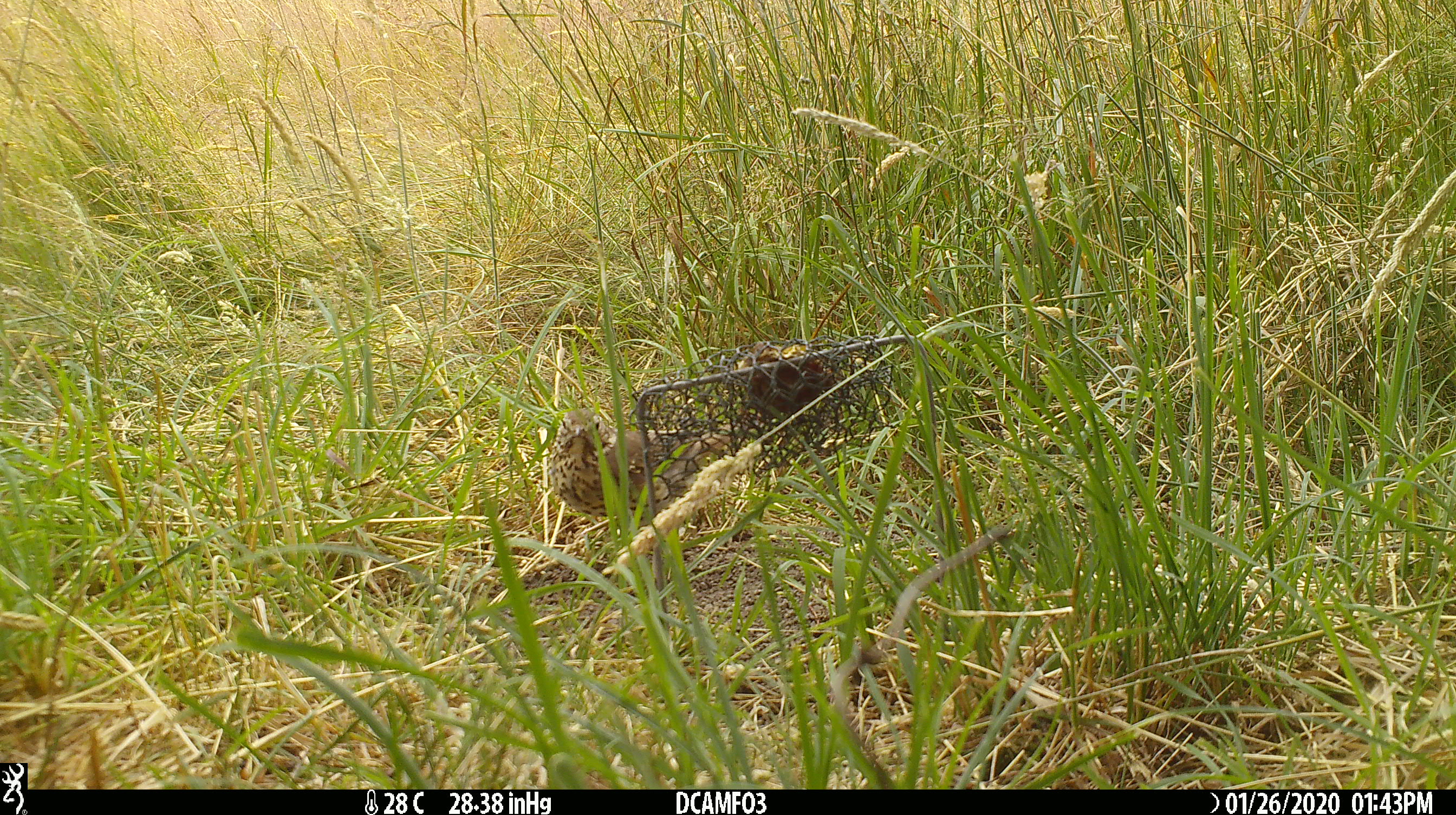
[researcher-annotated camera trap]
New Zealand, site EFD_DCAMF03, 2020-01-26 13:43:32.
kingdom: Animalia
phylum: Chordata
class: Aves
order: Passeriformes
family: Turdidae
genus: Turdus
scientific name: Turdus philomelos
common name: song thrush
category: thrush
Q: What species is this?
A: Thrush (song thrush) (Turdus philomelos).